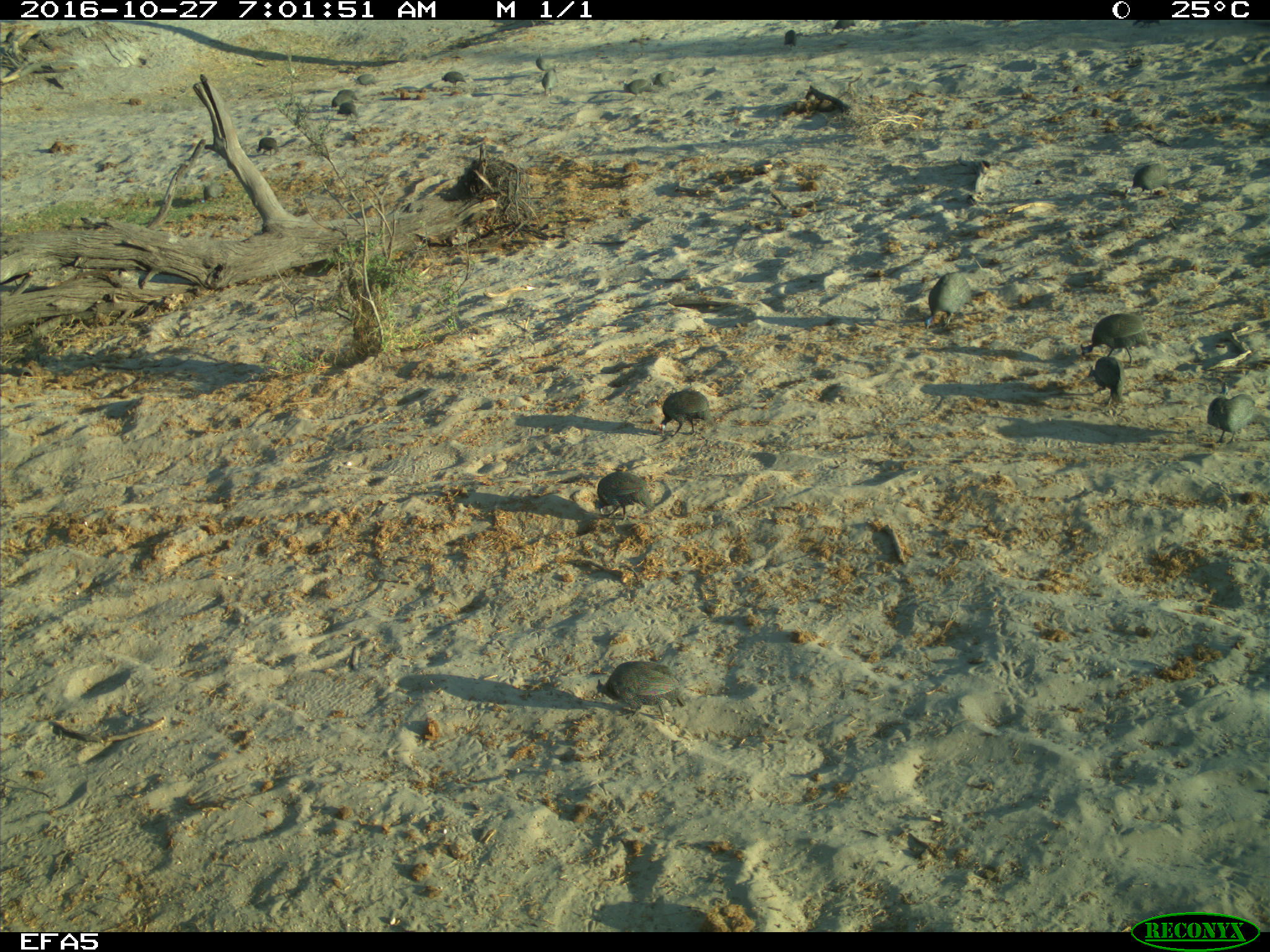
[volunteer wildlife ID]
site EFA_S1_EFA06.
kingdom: Animalia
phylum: Chordata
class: Aves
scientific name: Aves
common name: bird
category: birdother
Birdother (bird) (Aves), count 11-50. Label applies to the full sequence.